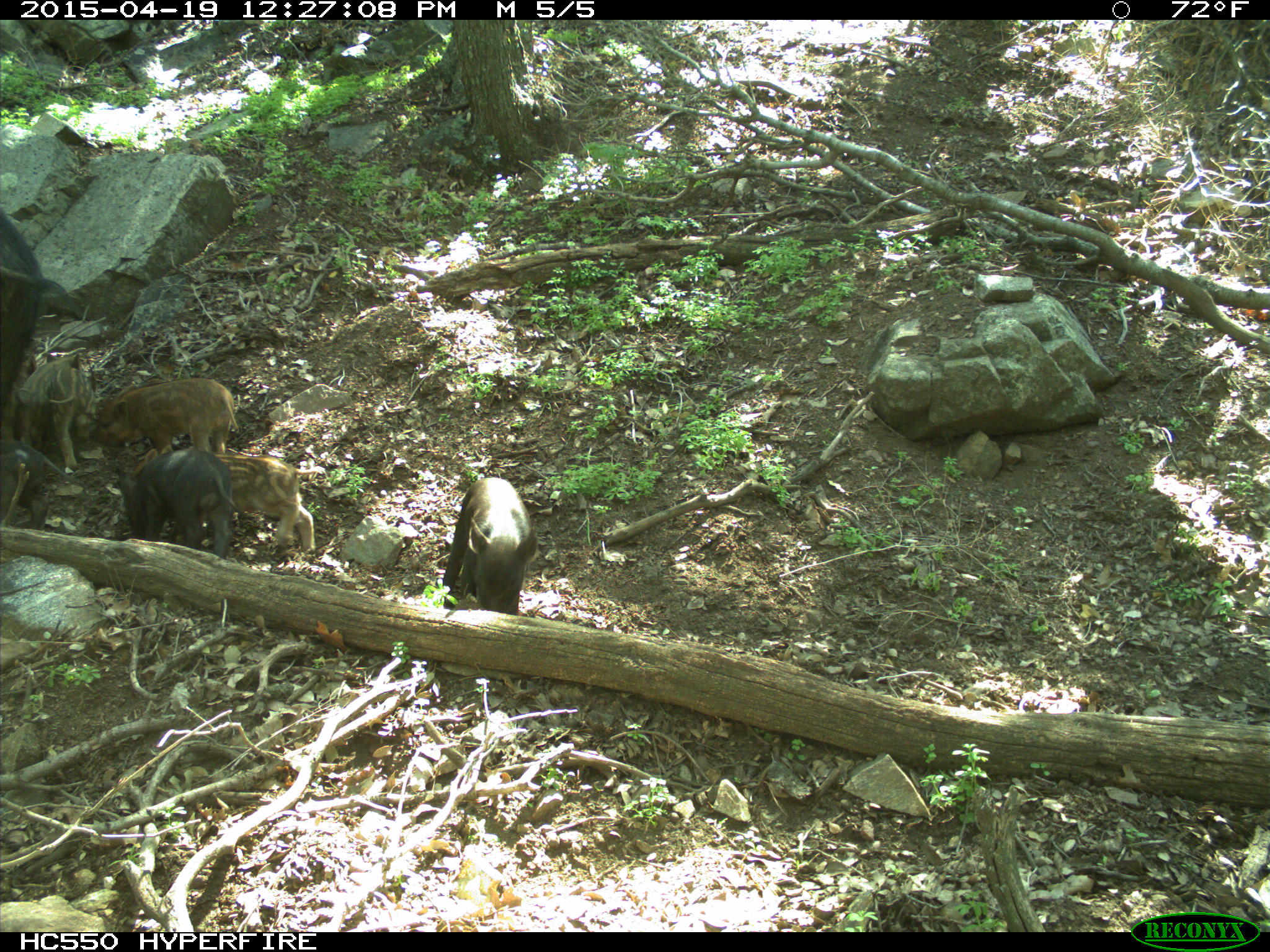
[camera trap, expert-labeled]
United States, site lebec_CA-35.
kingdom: Animalia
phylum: Chordata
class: Mammalia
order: Artiodactyla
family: Suidae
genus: Sus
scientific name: Sus scrofa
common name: wild boar